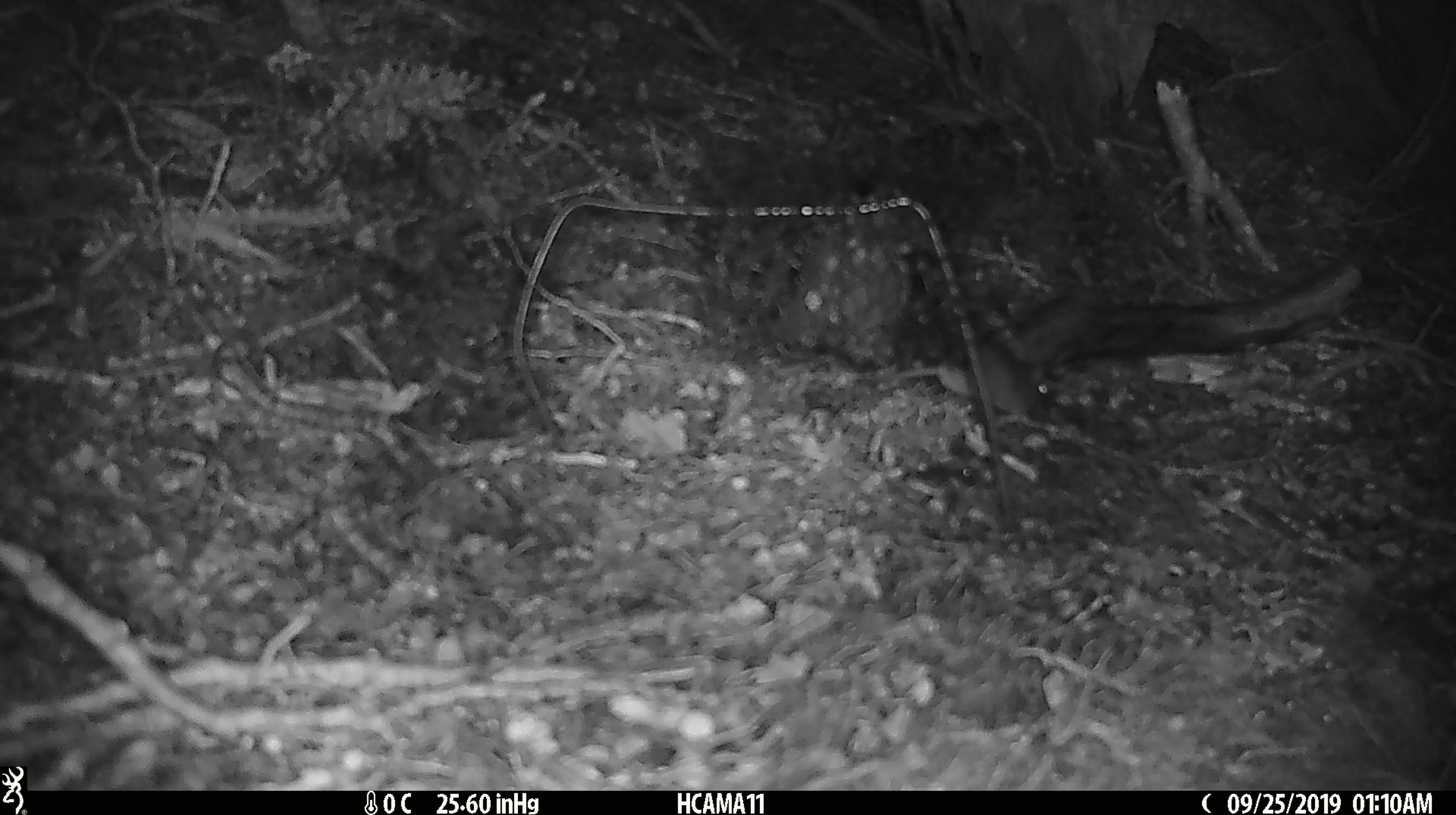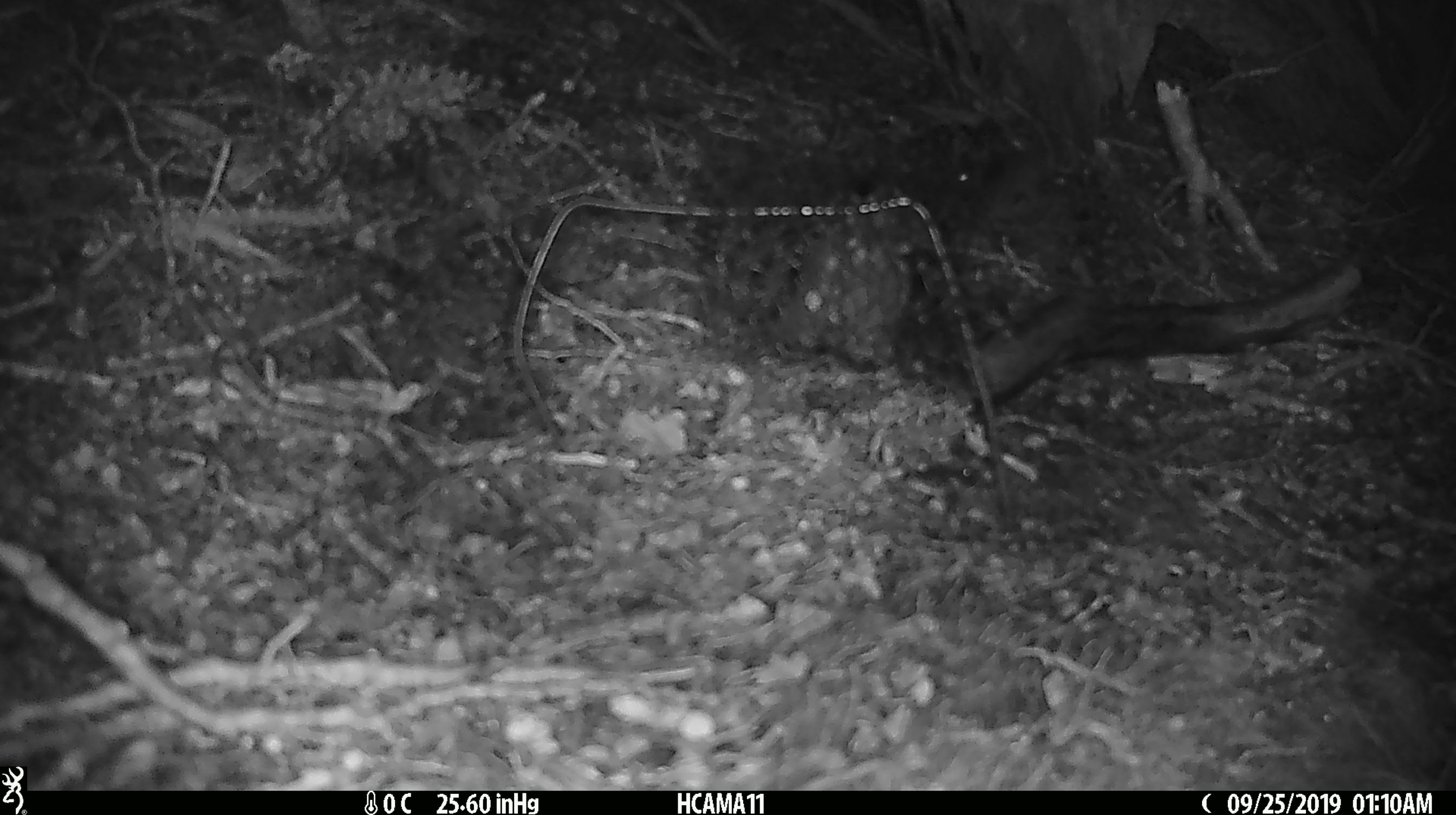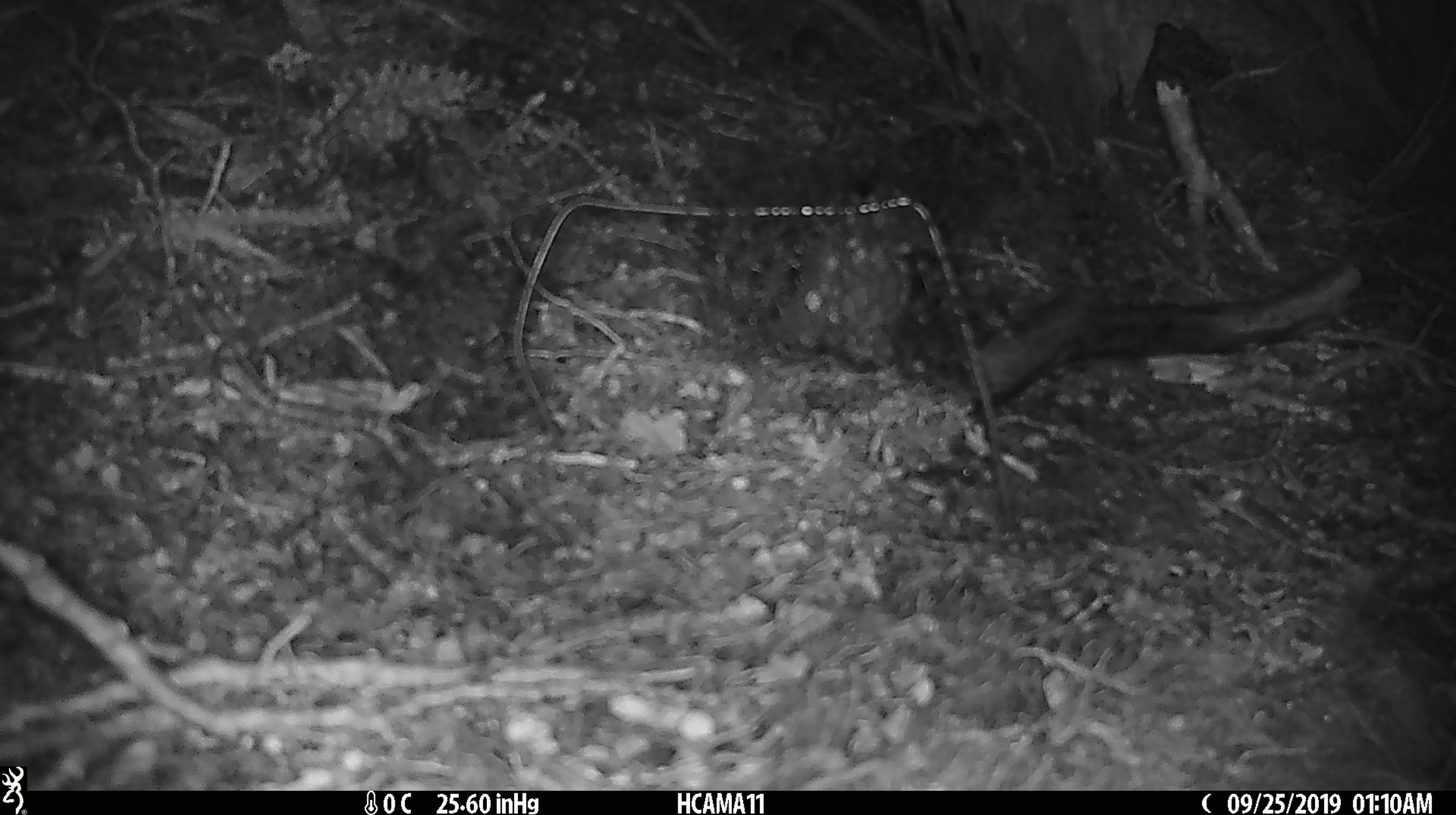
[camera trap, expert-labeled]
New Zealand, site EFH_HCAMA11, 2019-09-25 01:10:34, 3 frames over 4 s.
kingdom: Animalia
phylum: Chordata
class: Mammalia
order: Rodentia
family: Muridae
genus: Mus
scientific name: Mus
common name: mouse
Mouse (Mus).